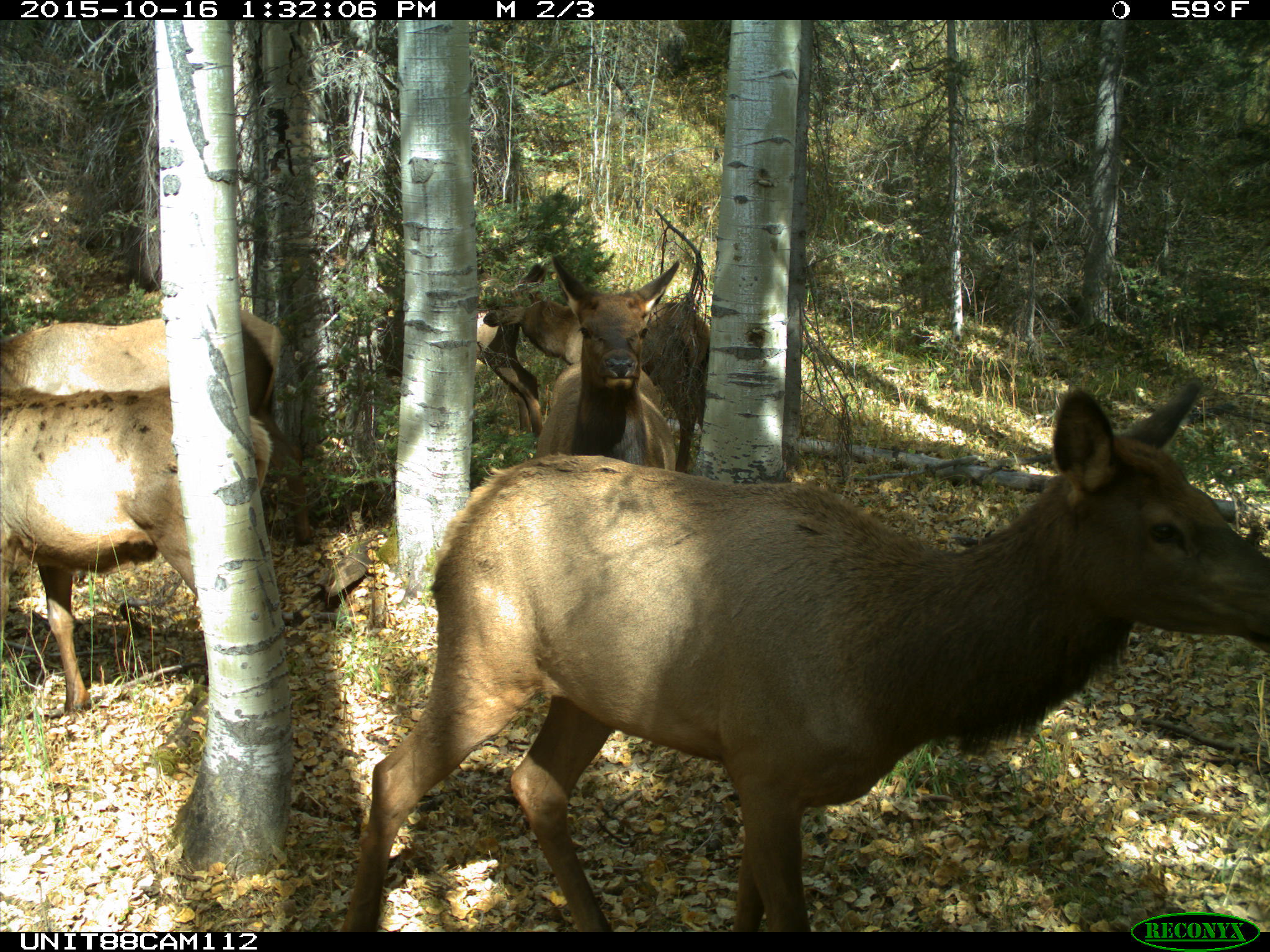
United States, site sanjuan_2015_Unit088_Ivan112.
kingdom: Animalia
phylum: Chordata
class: Mammalia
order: Artiodactyla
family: Cervidae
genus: Cervus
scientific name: Cervus elaphus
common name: red deer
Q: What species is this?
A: Cervus elaphus (red deer).